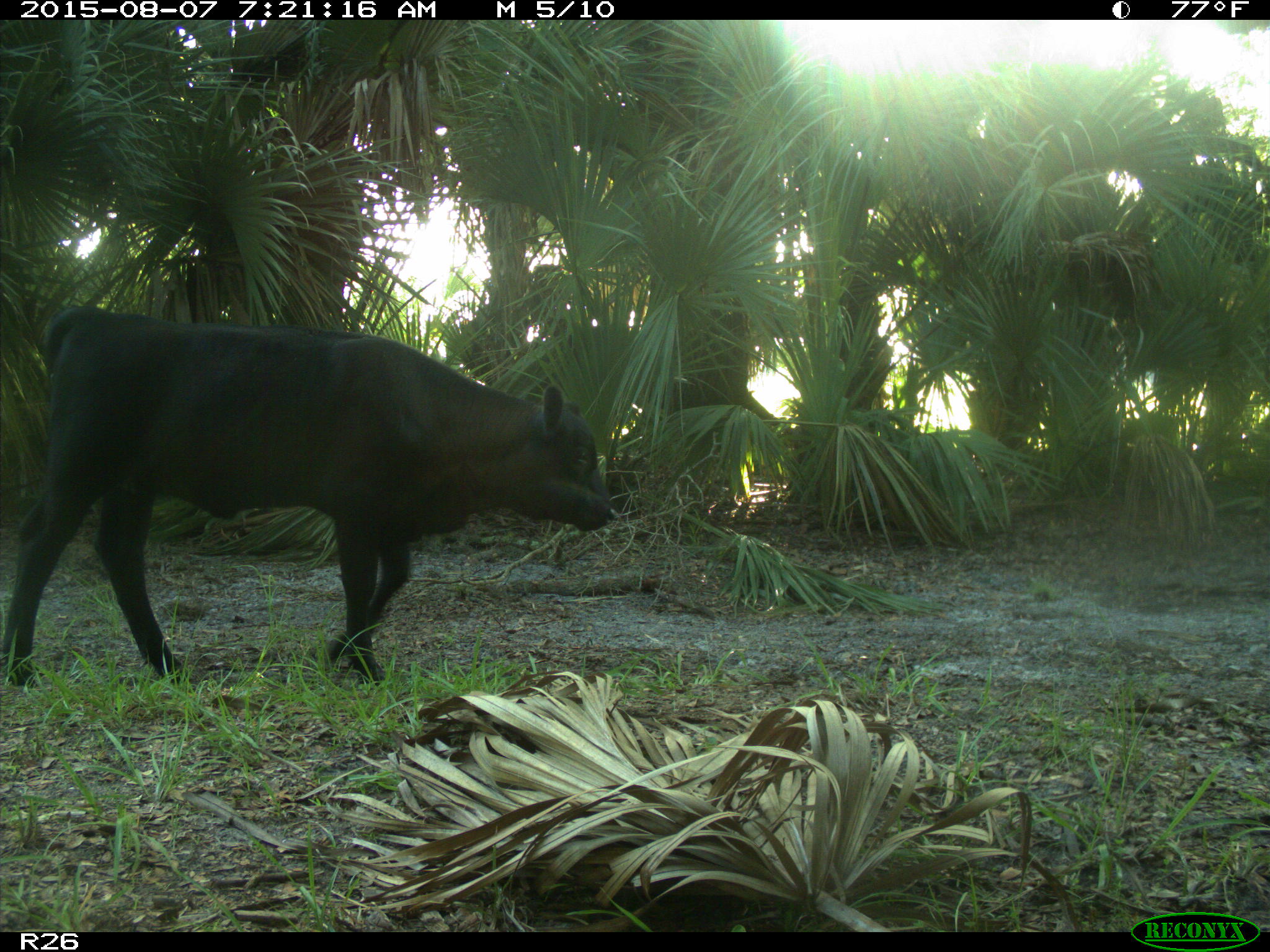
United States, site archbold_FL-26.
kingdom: Animalia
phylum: Chordata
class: Mammalia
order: Artiodactyla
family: Bovidae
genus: Bos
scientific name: Bos taurus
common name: domestic cow